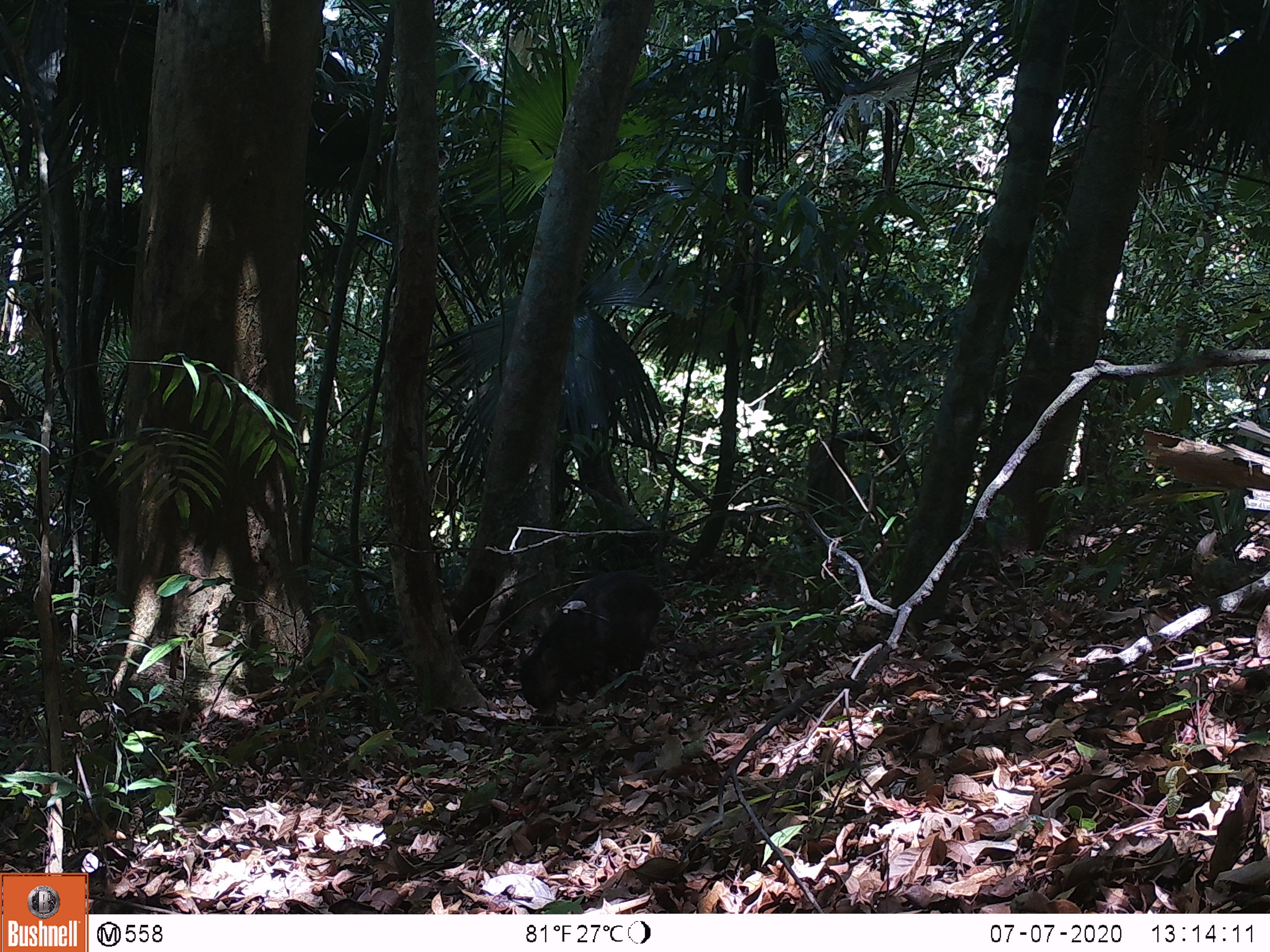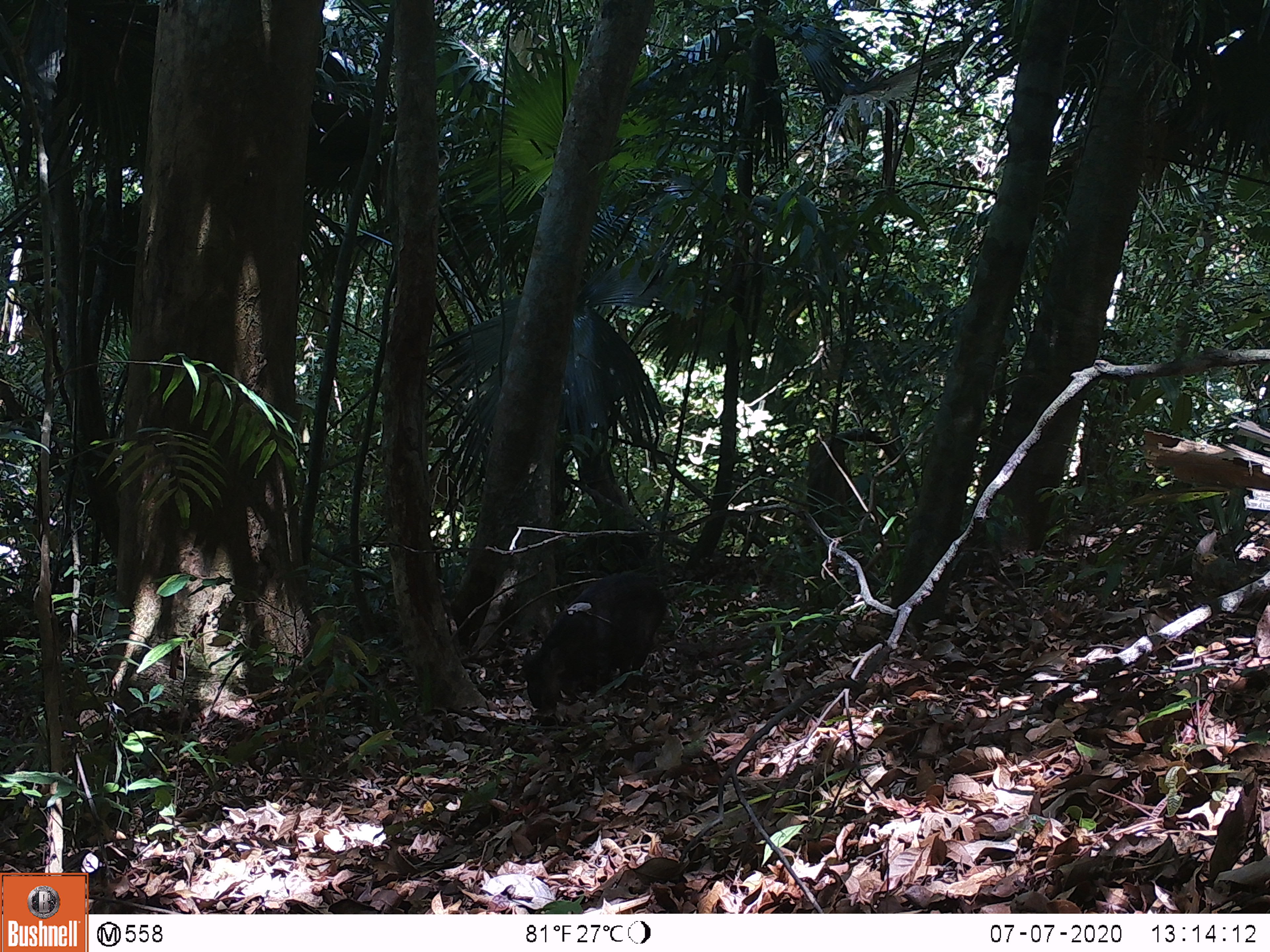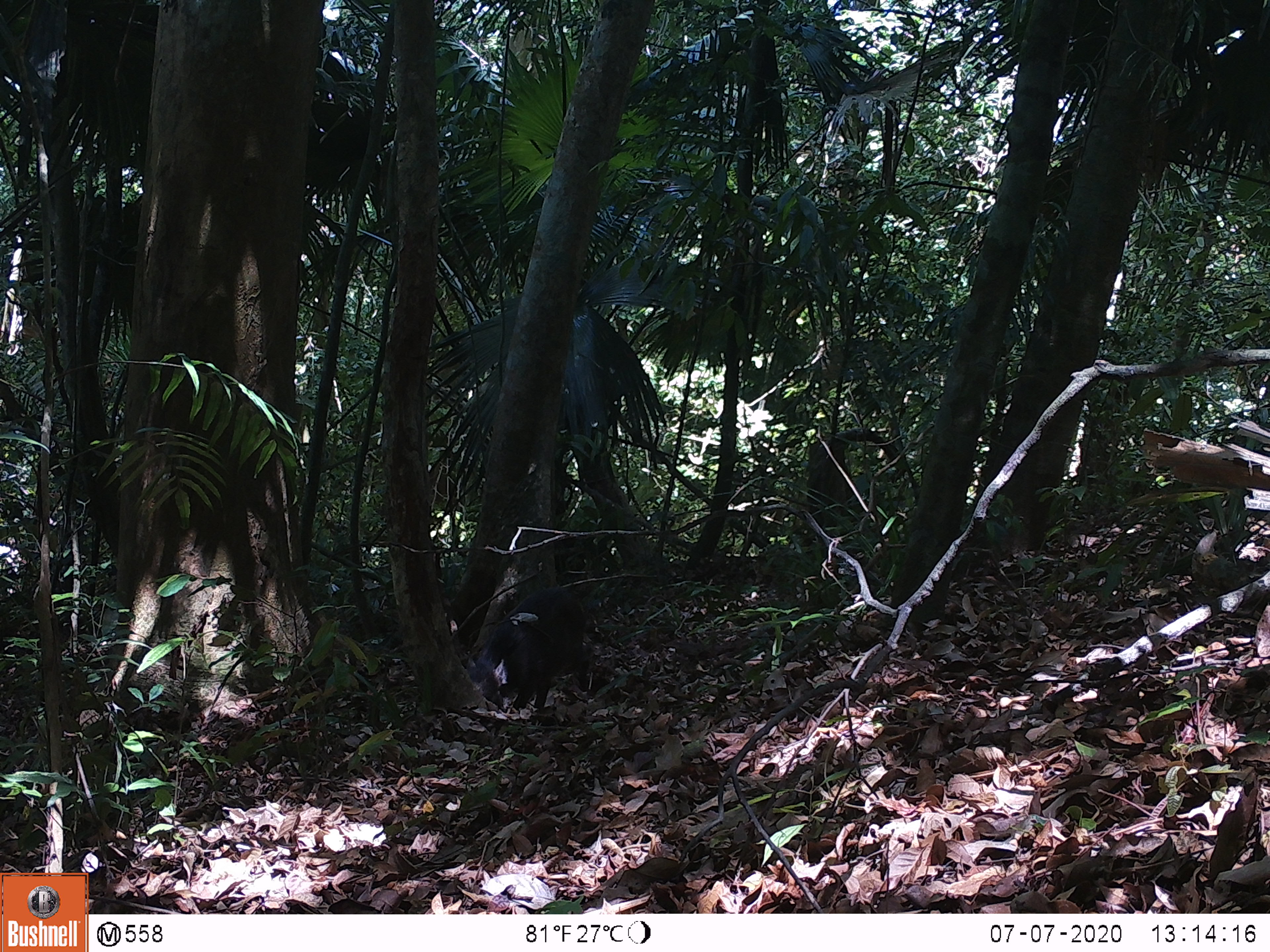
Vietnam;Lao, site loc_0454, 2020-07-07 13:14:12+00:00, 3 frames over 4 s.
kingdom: Animalia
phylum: Chordata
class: Mammalia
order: Artiodactyla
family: Suidae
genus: Sus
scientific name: Sus scrofa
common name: eurasian wild pig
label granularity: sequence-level